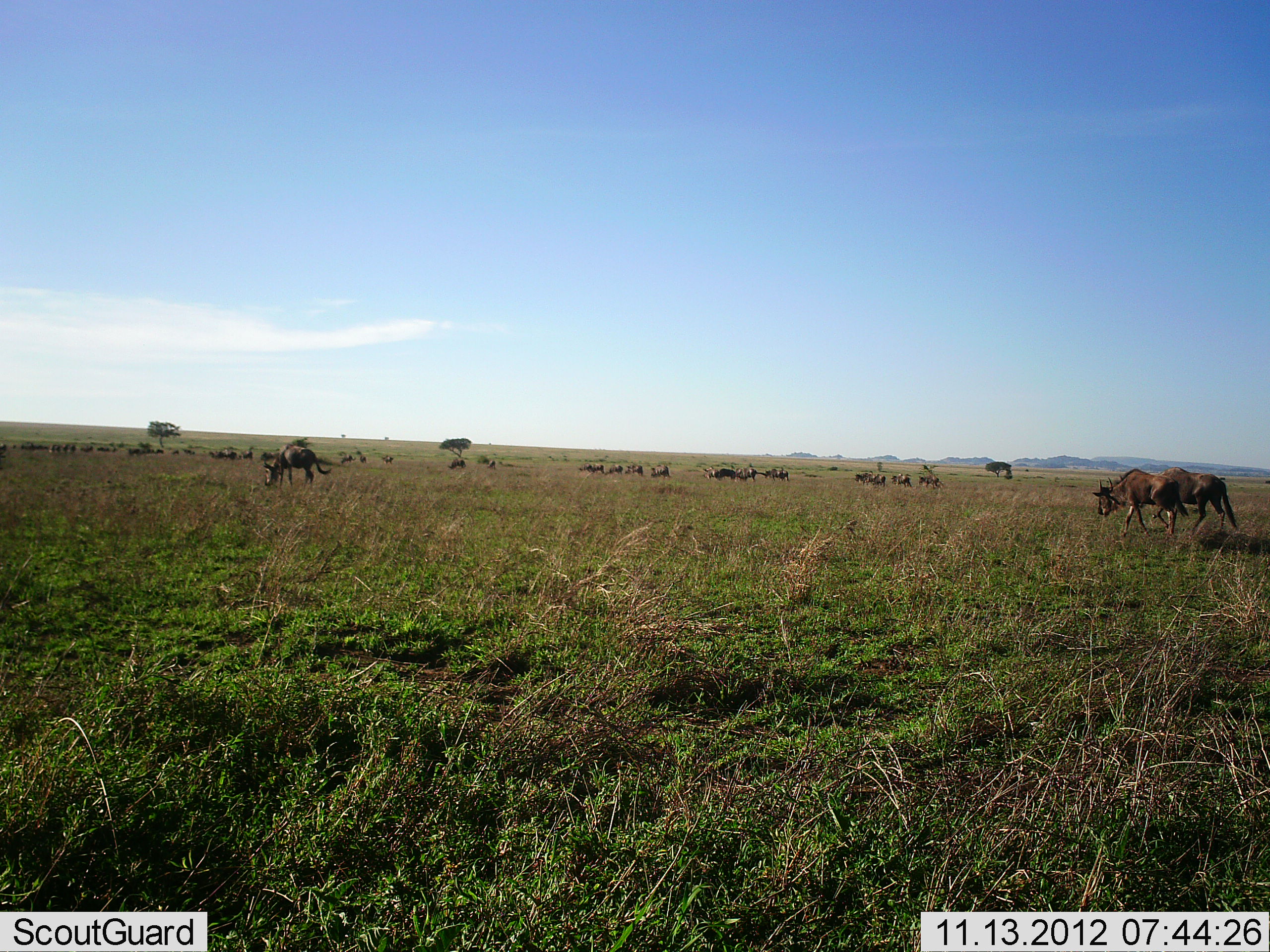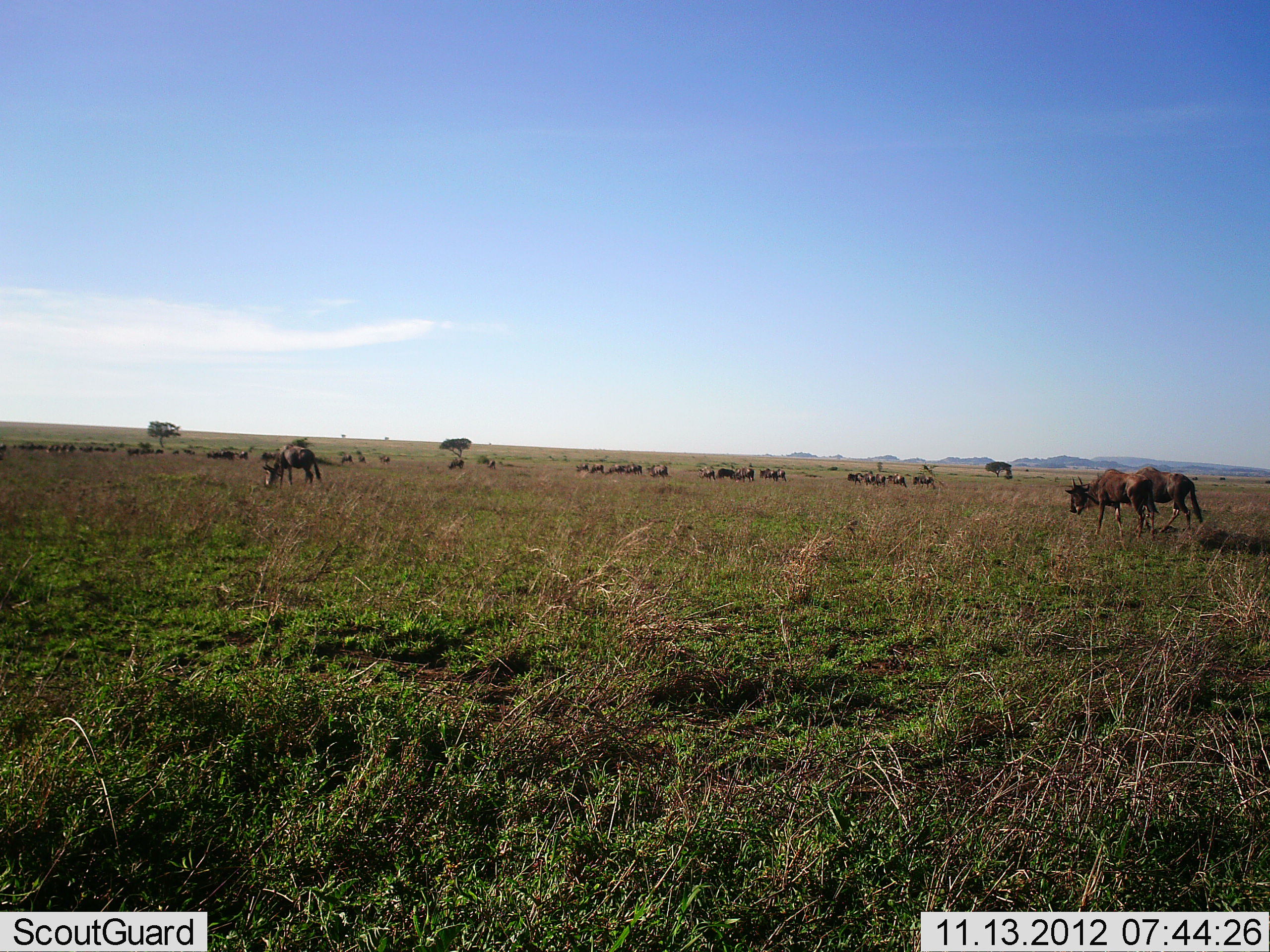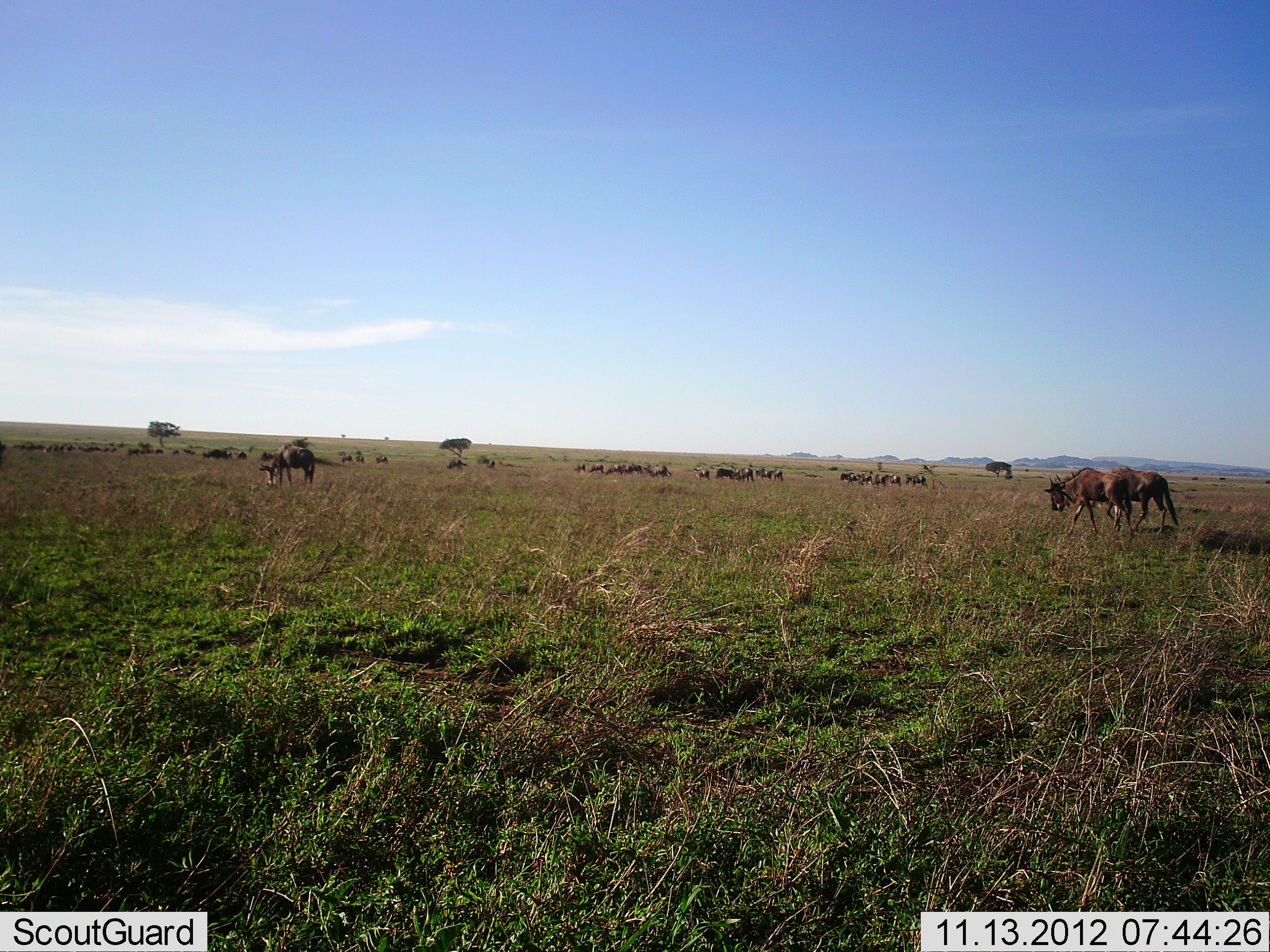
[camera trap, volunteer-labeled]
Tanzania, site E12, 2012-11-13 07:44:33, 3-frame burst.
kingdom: Animalia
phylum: Chordata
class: Mammalia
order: Artiodactyla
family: Bovidae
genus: Connochaetes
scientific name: Connochaetes taurinus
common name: blue wildebeest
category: wildebeest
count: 11-50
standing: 60%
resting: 0%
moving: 90%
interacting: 10%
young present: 0%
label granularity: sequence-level